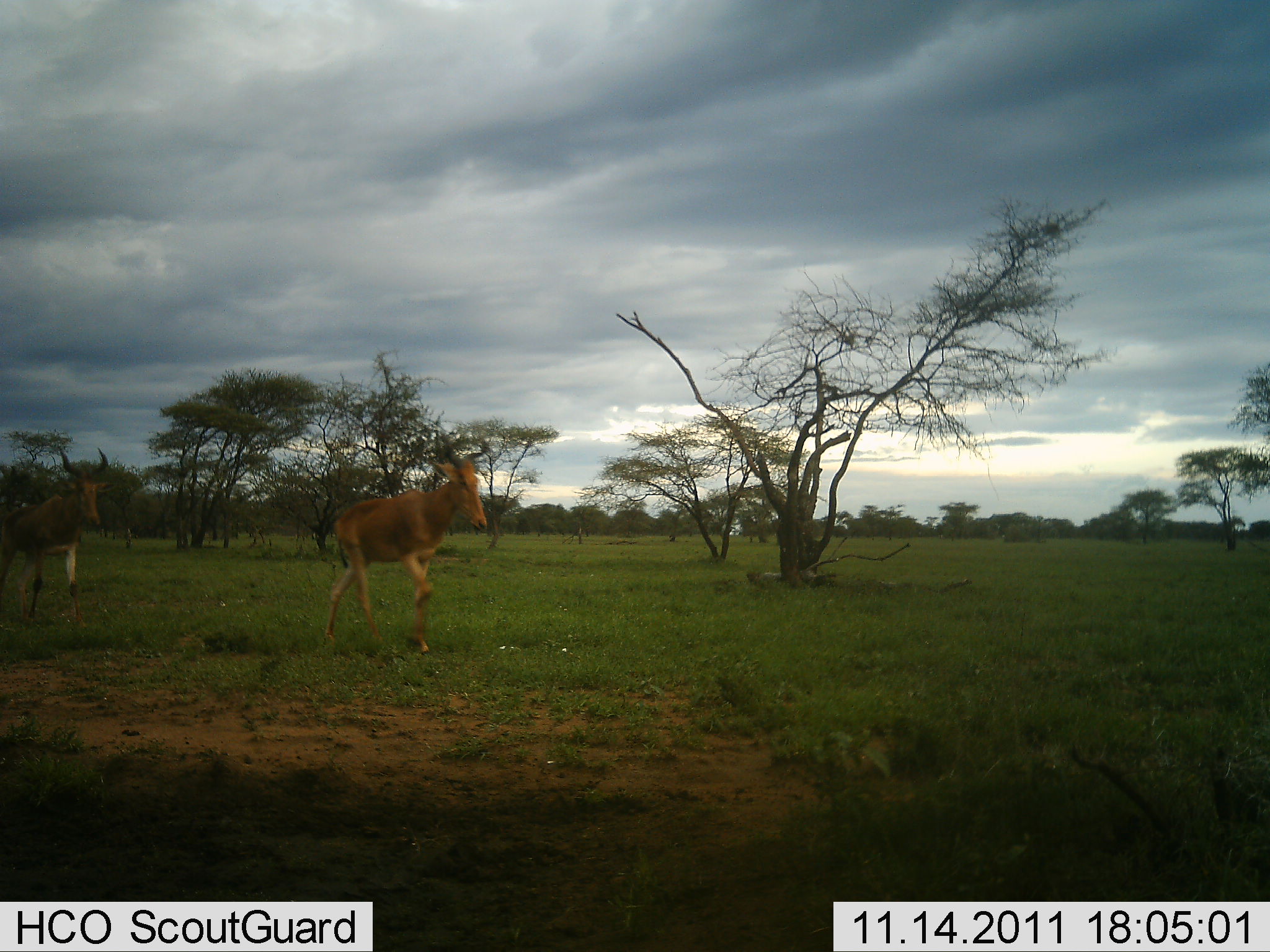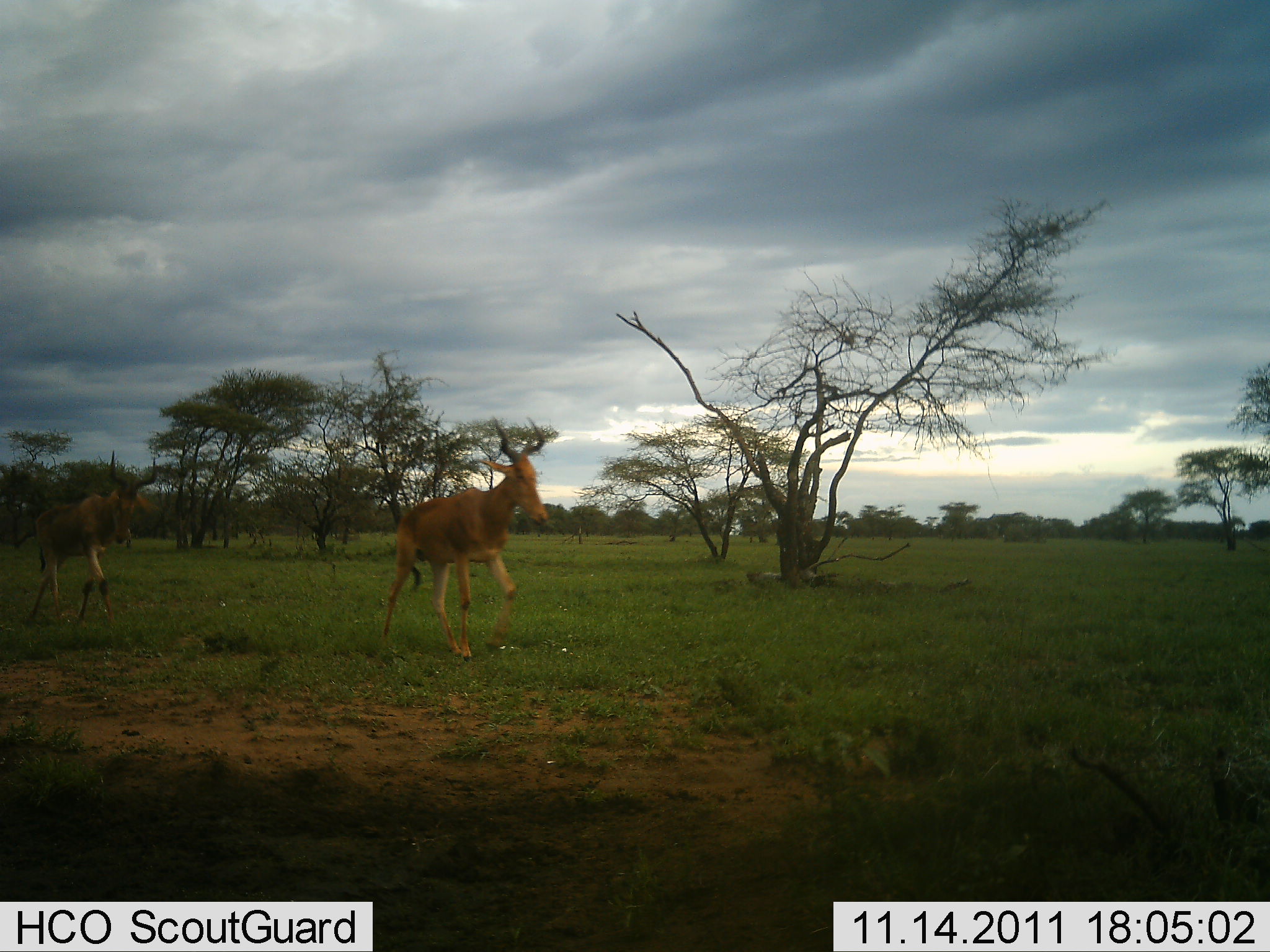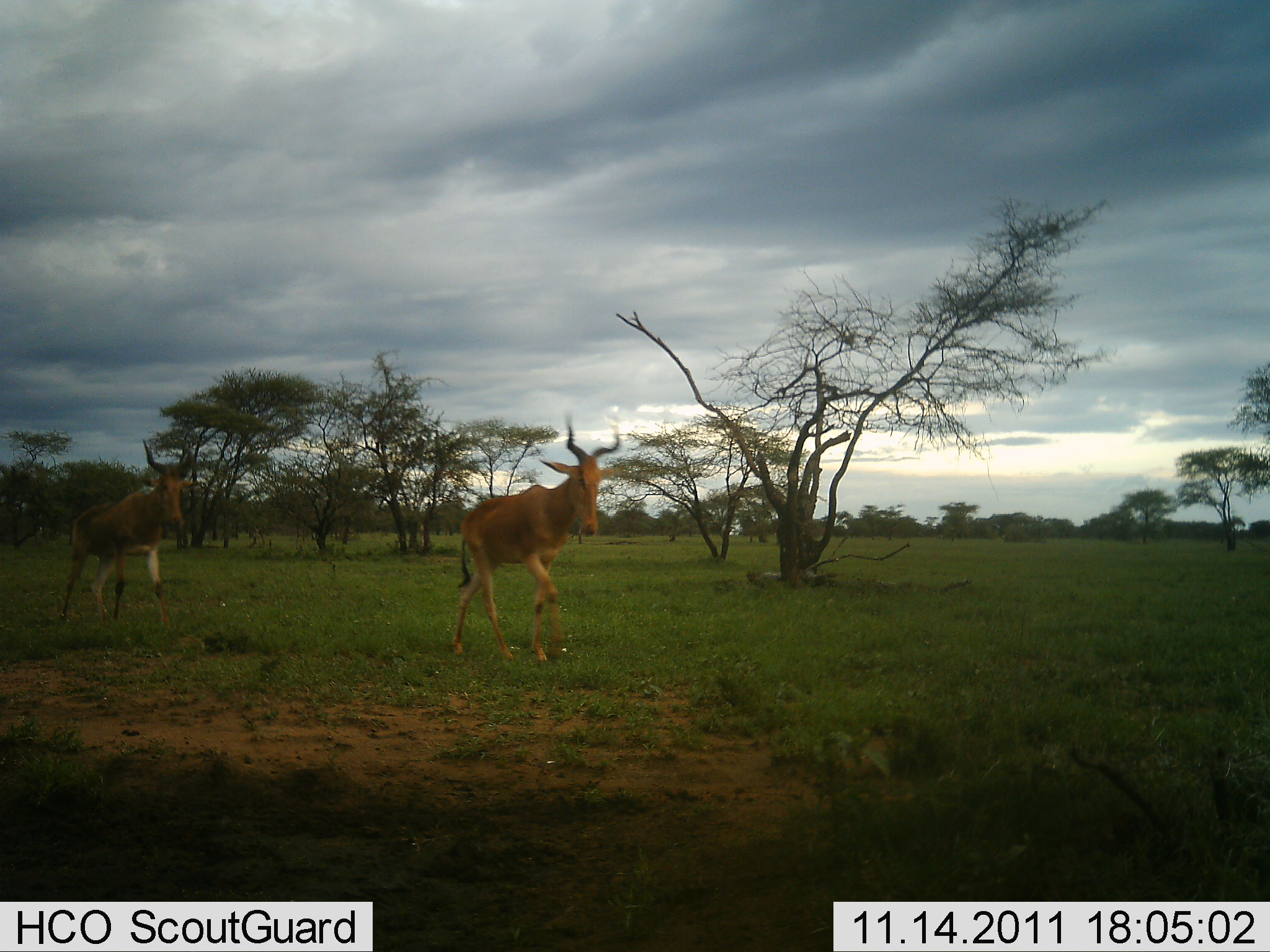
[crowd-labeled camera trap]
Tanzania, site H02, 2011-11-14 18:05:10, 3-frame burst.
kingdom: Animalia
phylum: Chordata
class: Mammalia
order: Artiodactyla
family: Bovidae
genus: Alcelaphus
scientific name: Alcelaphus buselaphus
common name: hartebeest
Hartebeest (Alcelaphus buselaphus), count 2. Behavior (volunteer vote fractions): standing 10%, resting 0%, moving 100%, interacting 0%. Young present (vote fraction): 0%. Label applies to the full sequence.